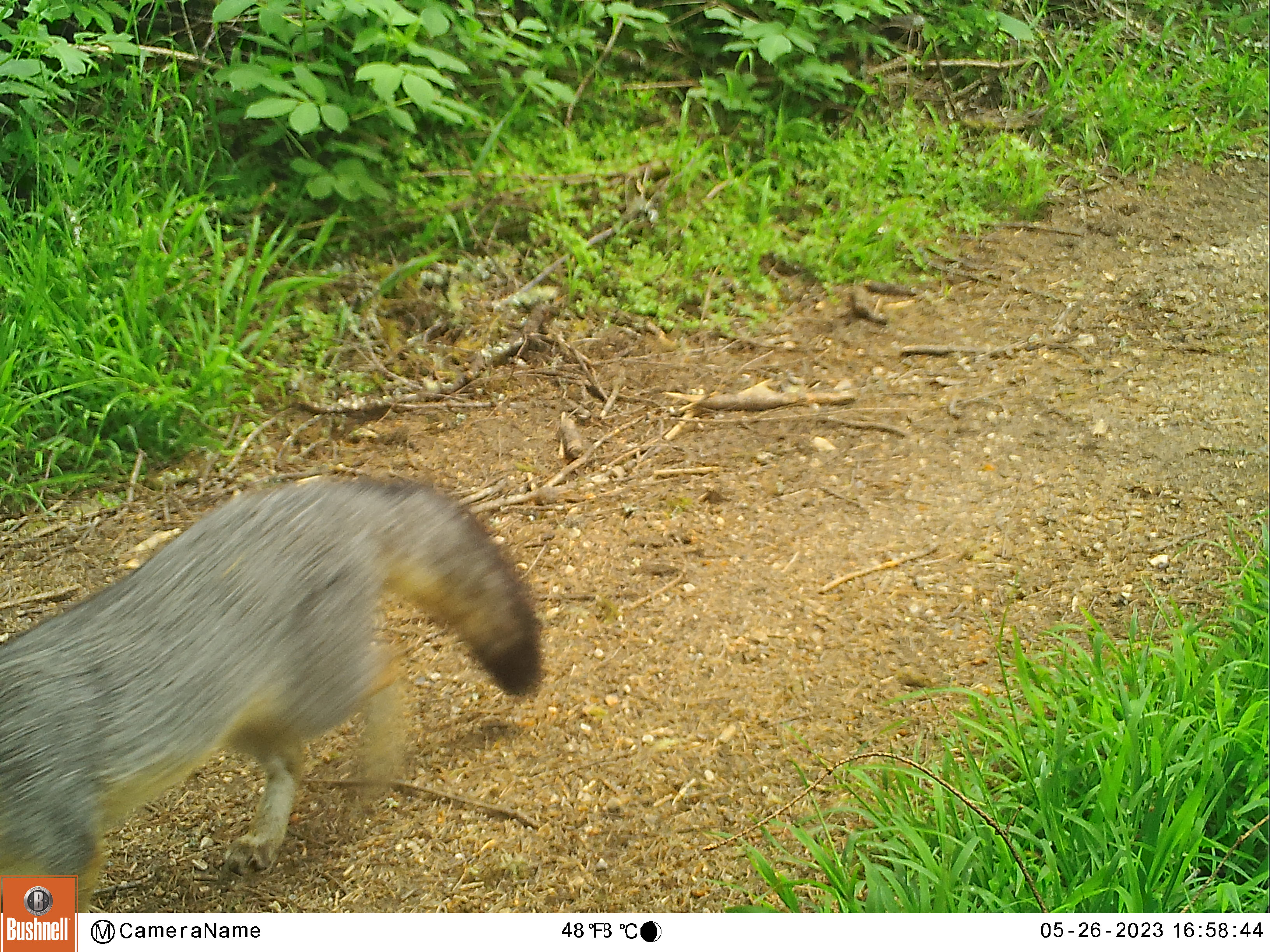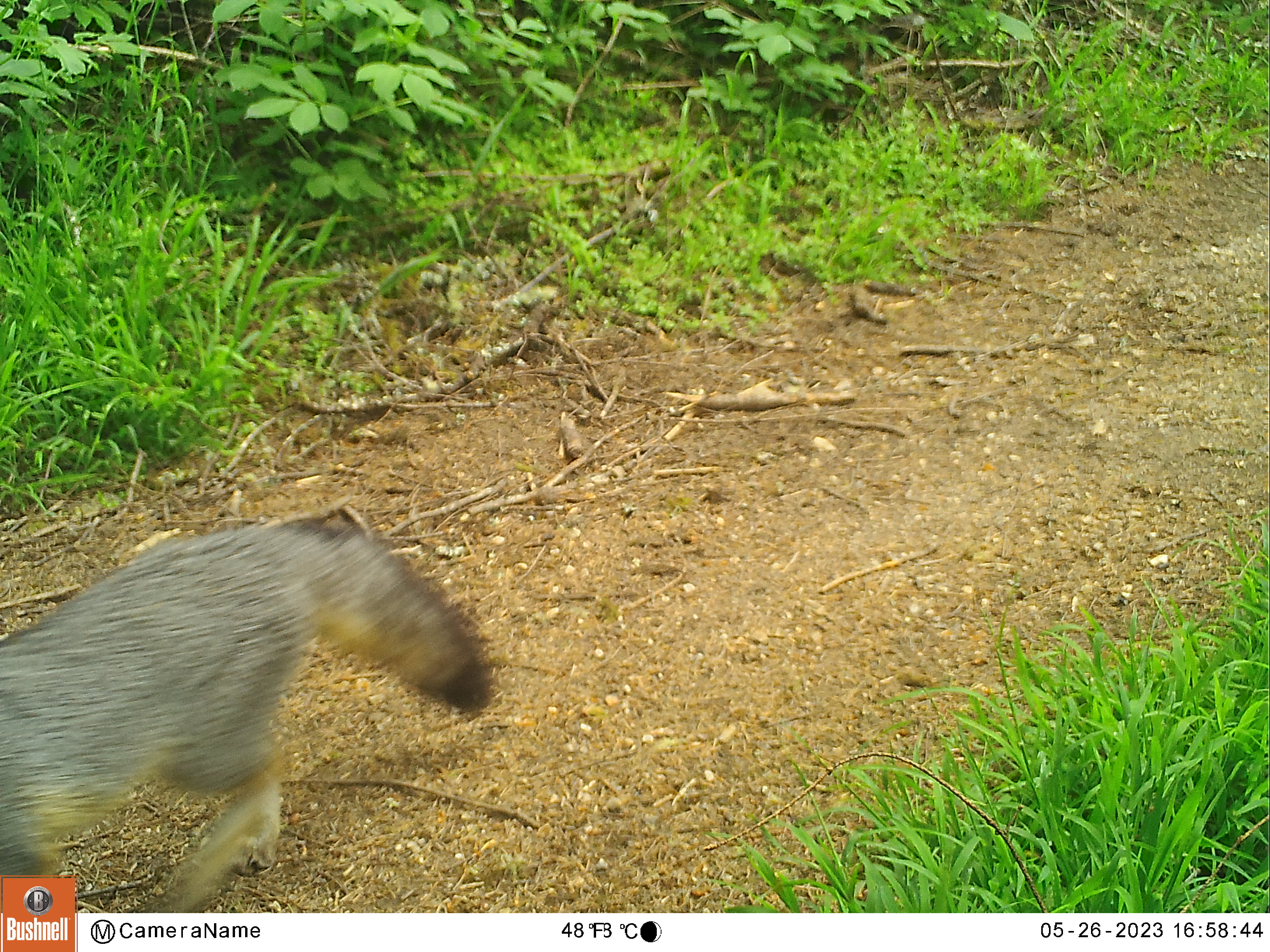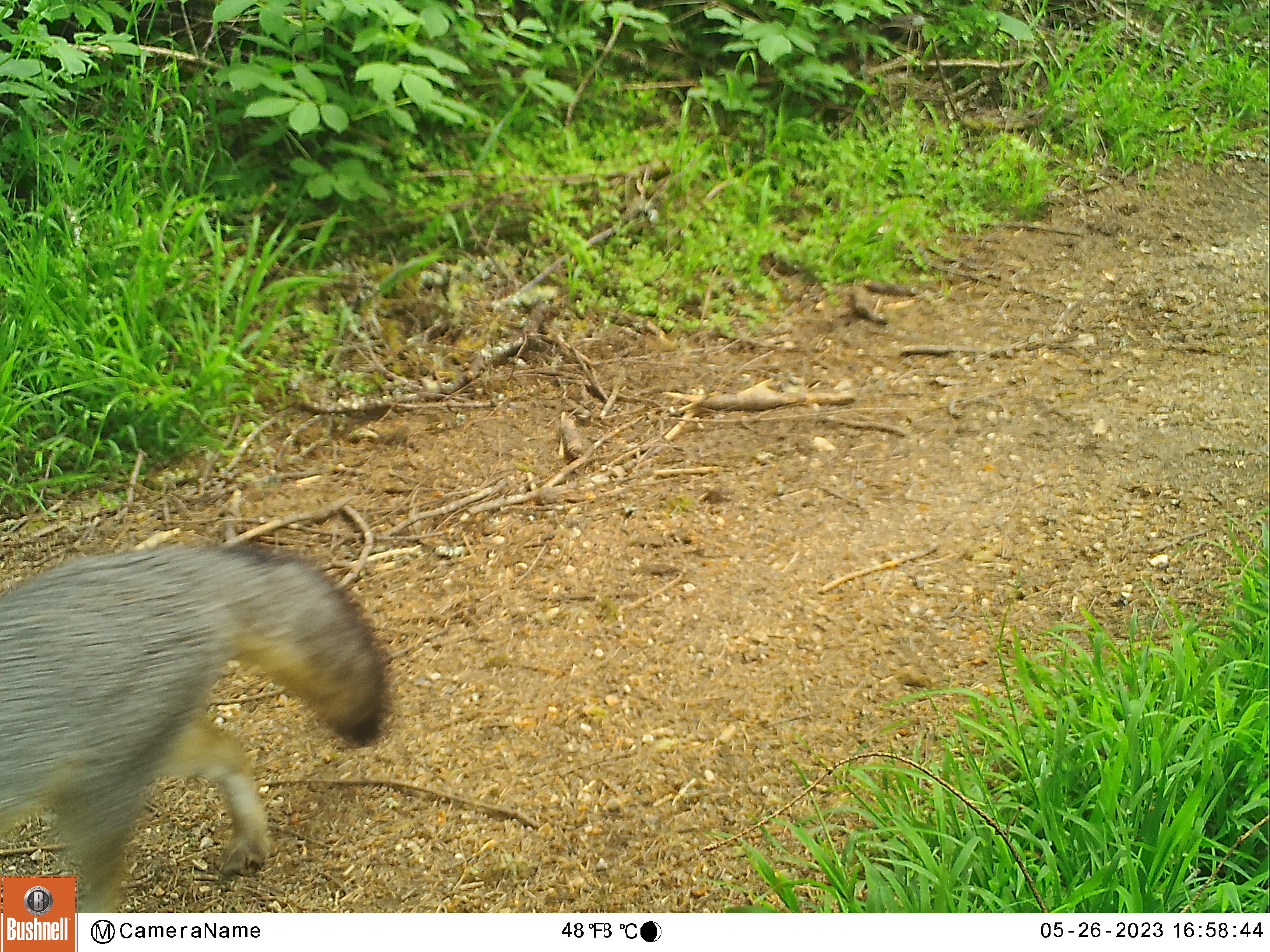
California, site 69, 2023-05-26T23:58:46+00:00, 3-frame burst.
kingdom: Animalia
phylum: Chordata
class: Mammalia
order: Carnivora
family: Canidae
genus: Urocyon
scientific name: Urocyon cinereoargenteus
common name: gray fox